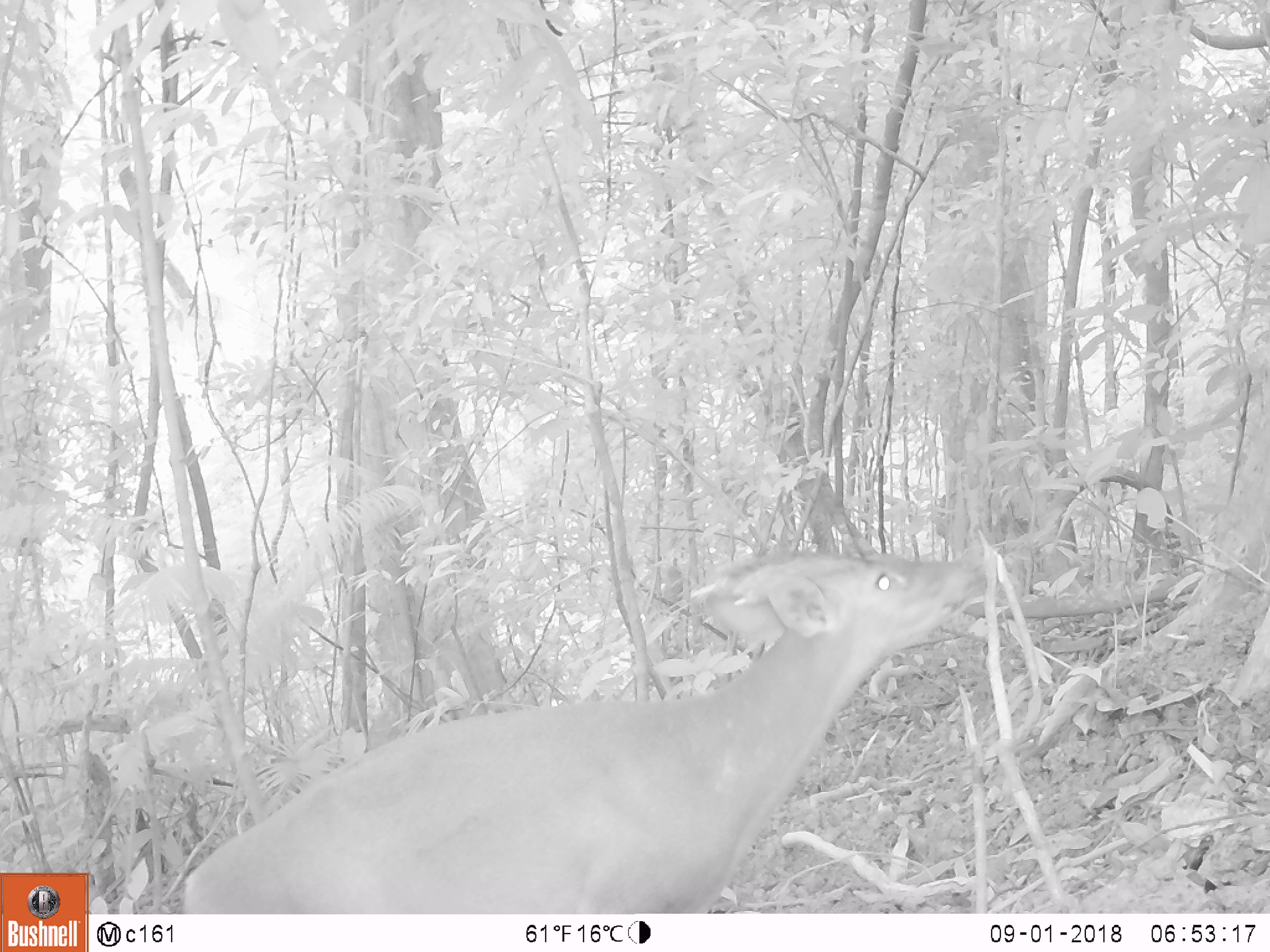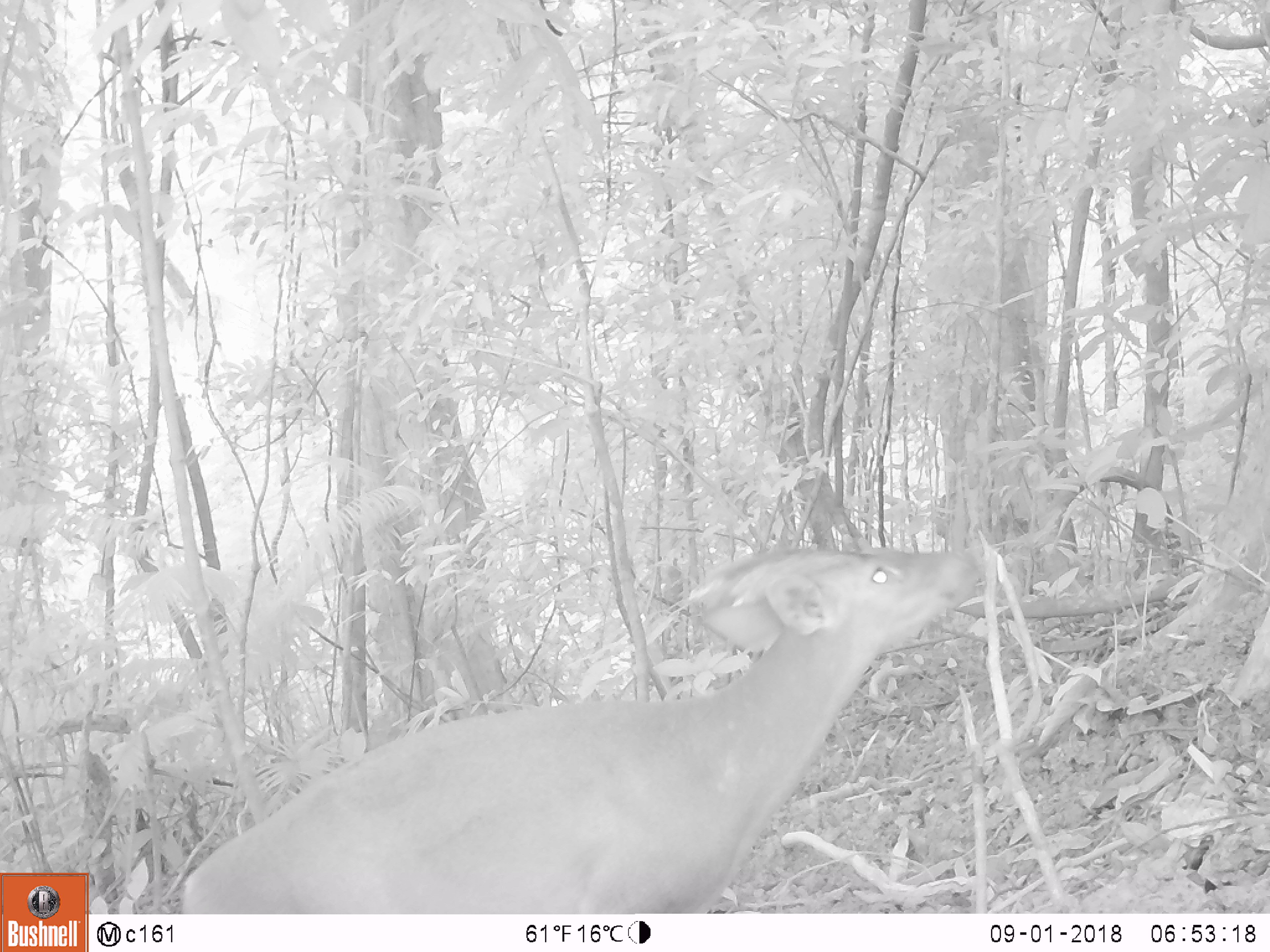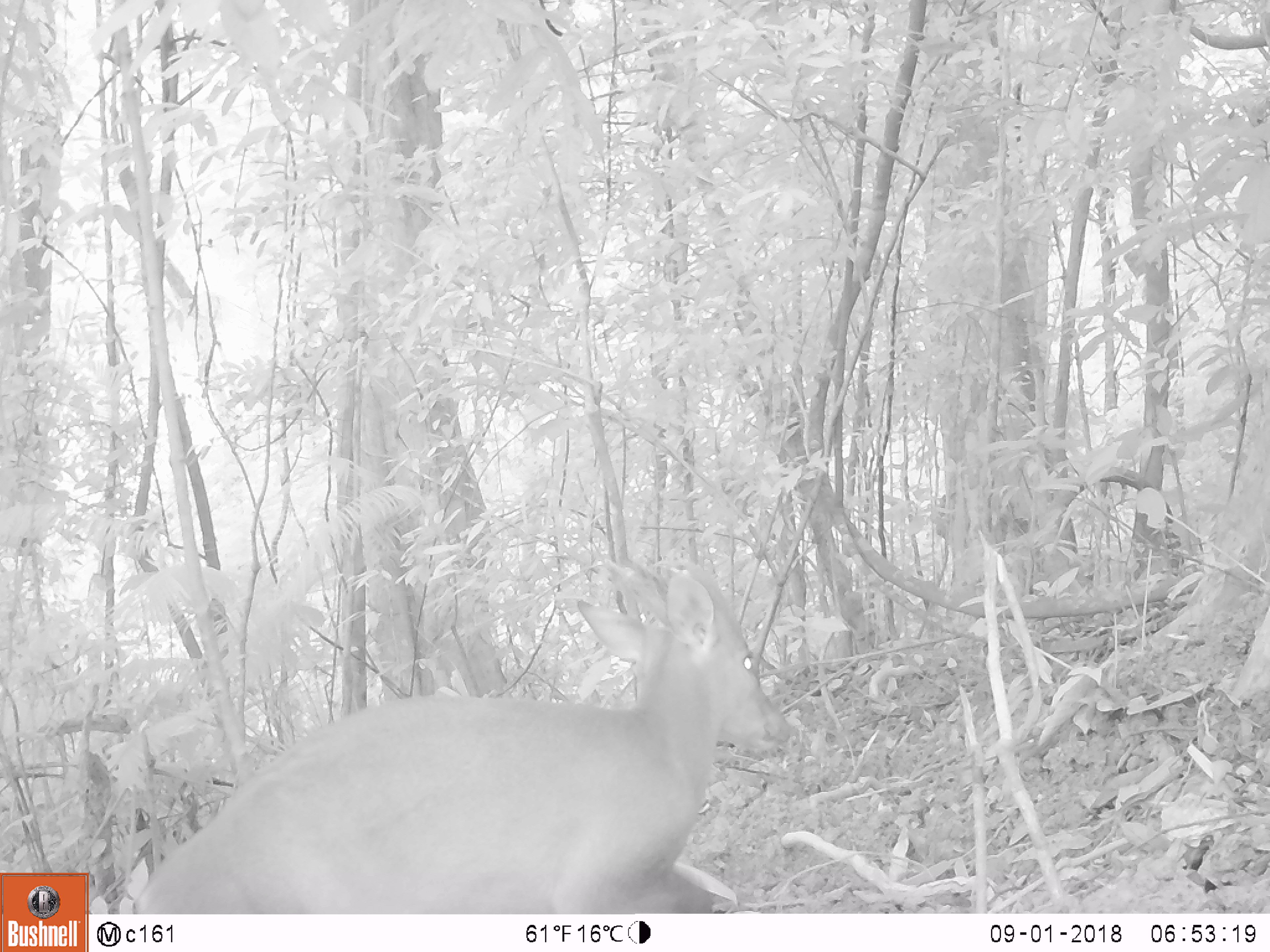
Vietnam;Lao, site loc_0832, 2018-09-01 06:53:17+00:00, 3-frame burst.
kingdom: Animalia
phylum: Chordata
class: Mammalia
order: Artiodactyla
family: Cervidae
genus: Muntiacus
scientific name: Muntiacus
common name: muntjacs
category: unidentified muntjac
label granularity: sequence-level